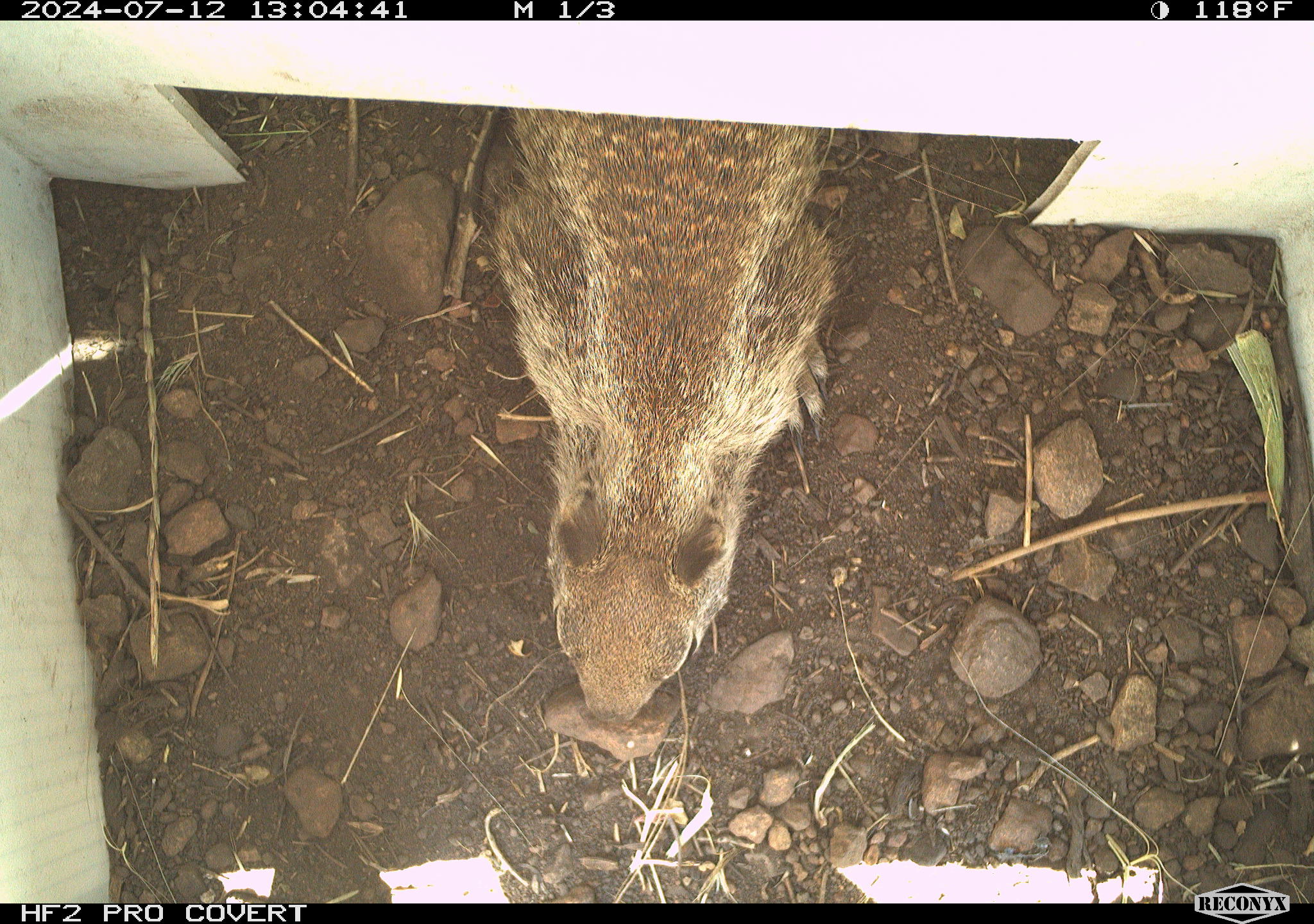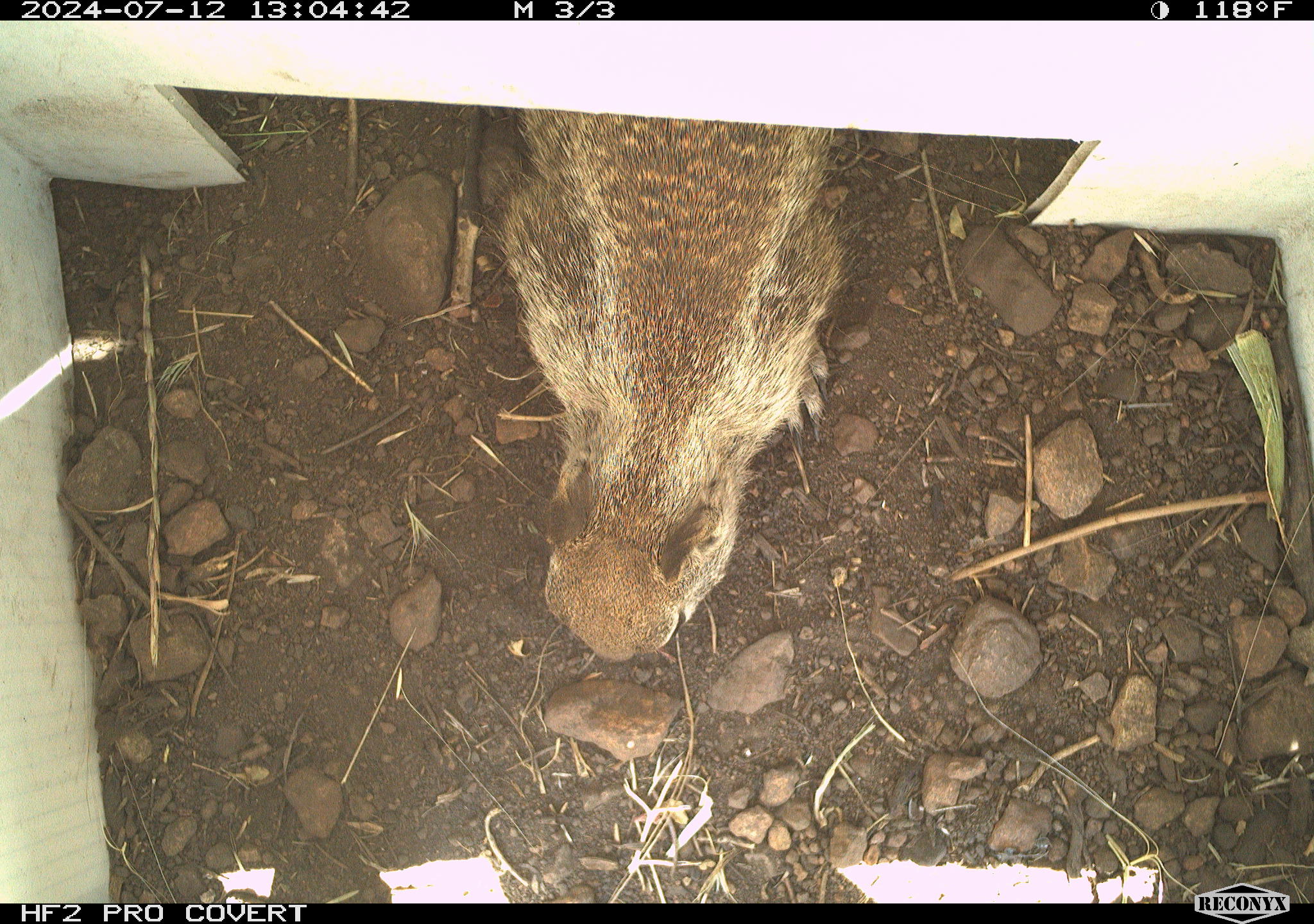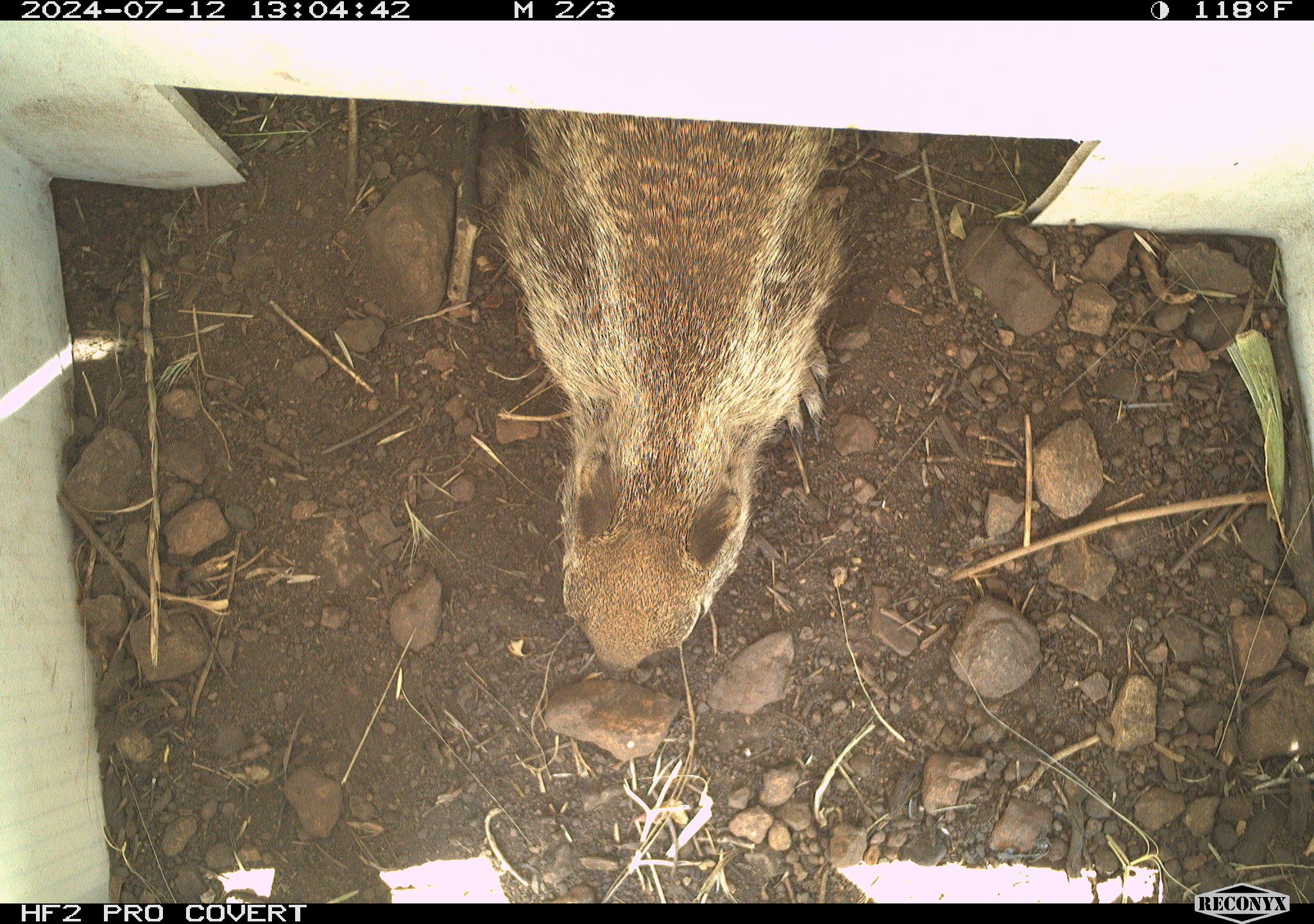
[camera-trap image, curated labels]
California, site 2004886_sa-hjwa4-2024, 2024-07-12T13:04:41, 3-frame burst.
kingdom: Animalia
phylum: Chordata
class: Mammalia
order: Rodentia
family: Sciuridae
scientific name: Sciuridae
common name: squirrels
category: sciuridae family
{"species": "sciuridae family (squirrels) (Sciuridae)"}